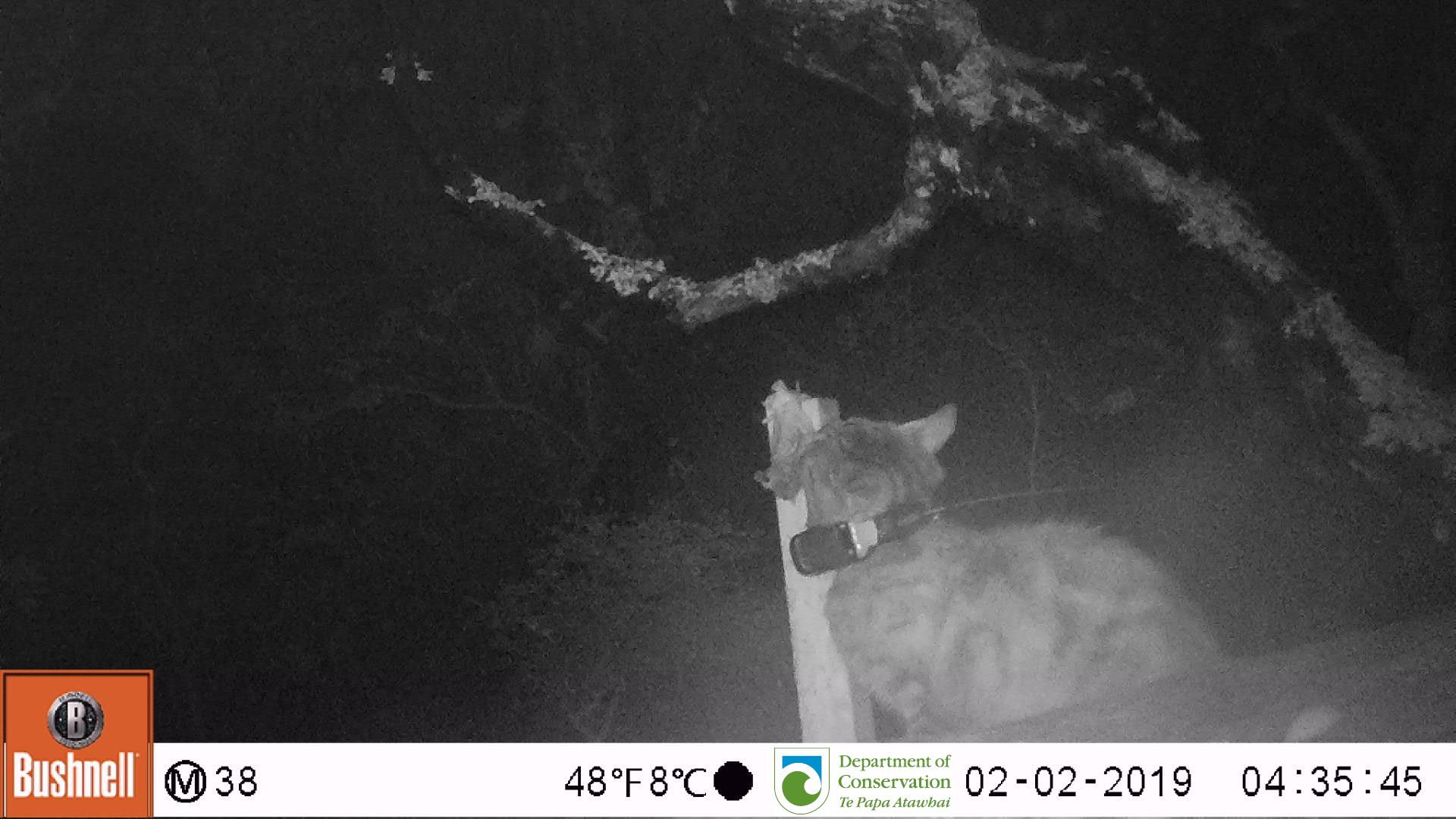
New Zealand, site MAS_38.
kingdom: Animalia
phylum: Chordata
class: Mammalia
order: Carnivora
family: Felidae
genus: Felis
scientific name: Felis catus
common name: domestic cat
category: cat